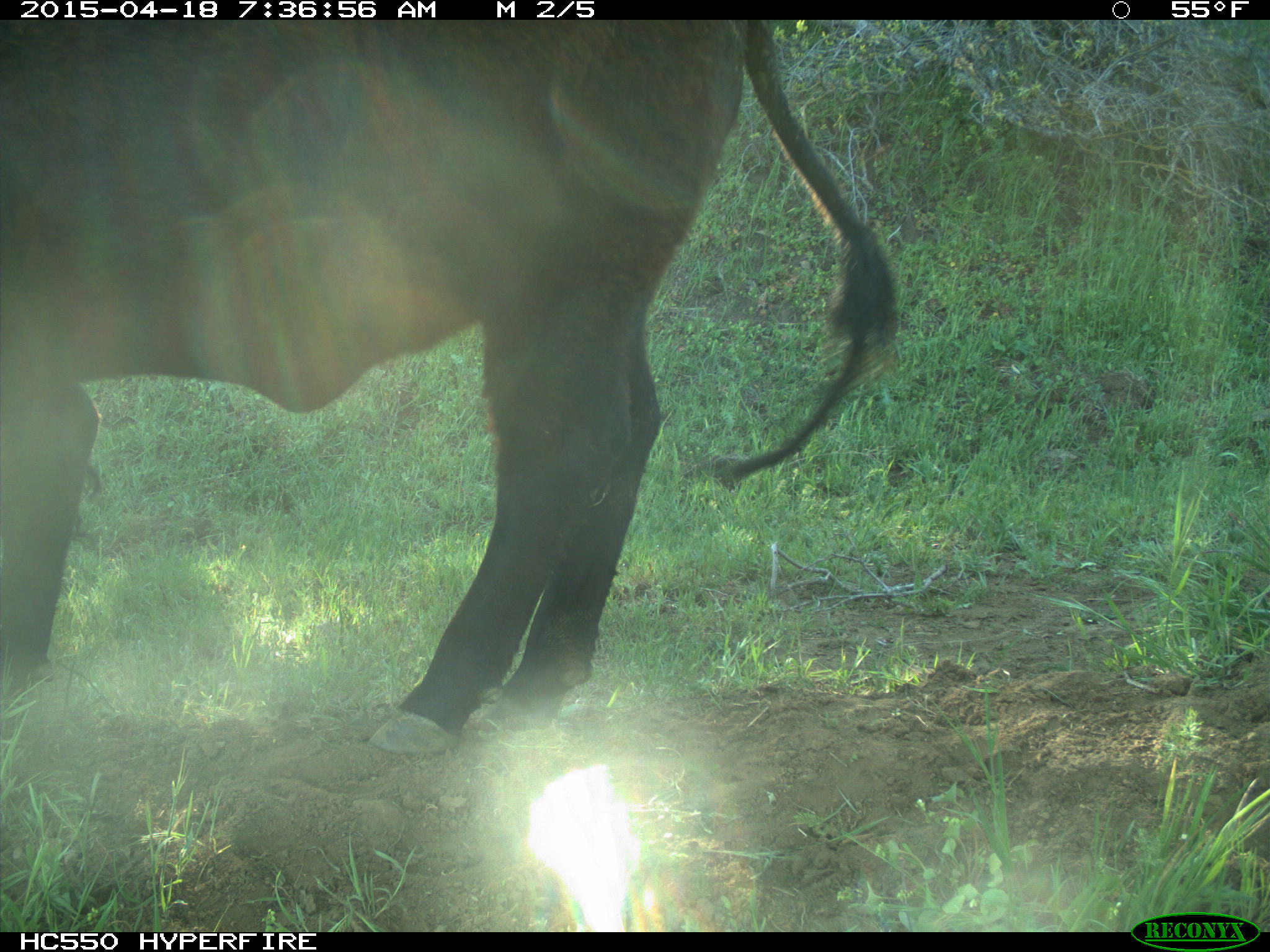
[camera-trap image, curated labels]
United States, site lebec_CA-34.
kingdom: Animalia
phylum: Chordata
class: Mammalia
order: Artiodactyla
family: Bovidae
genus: Bos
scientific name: Bos taurus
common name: domestic cow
Bos taurus (domestic cow).